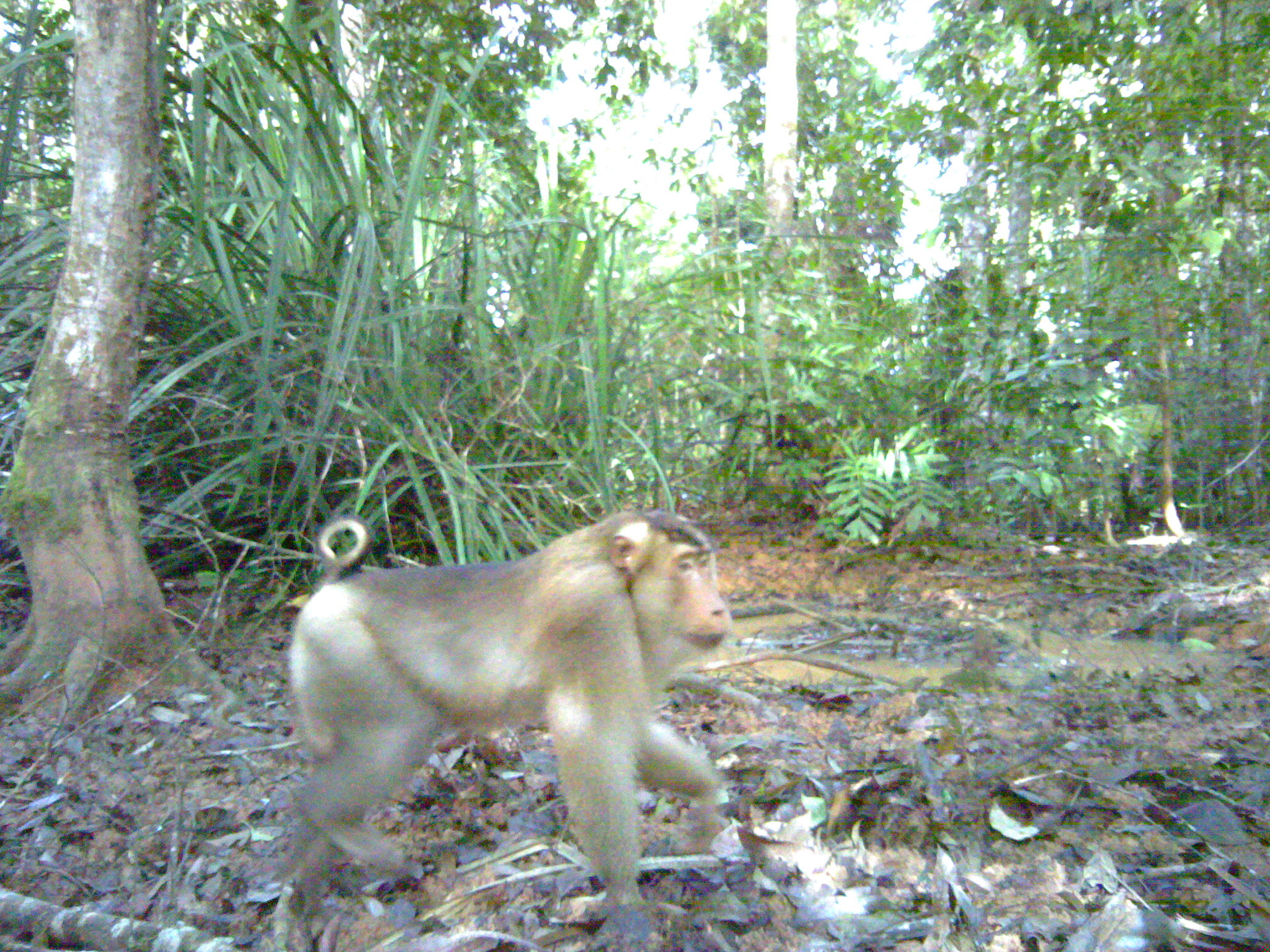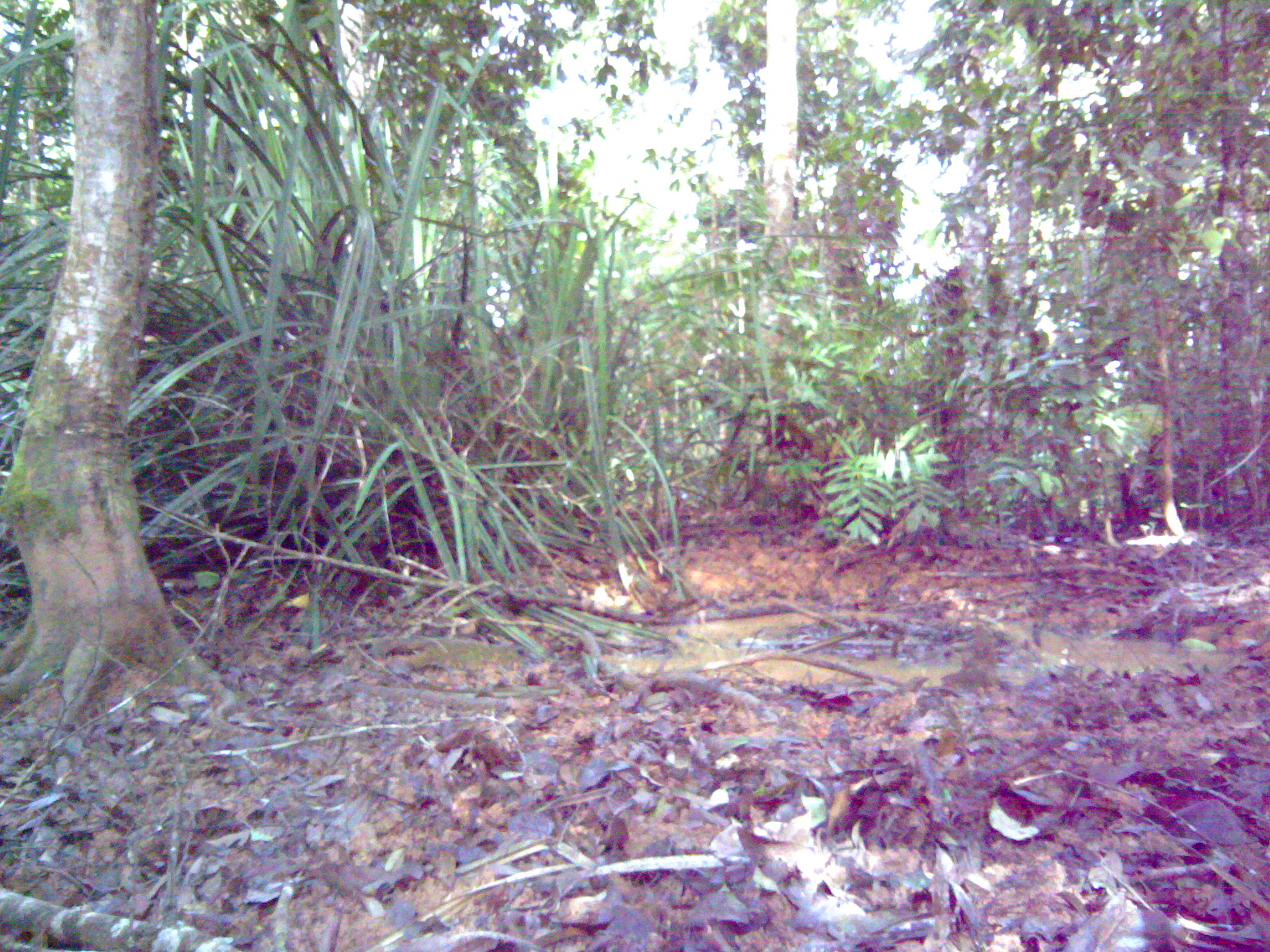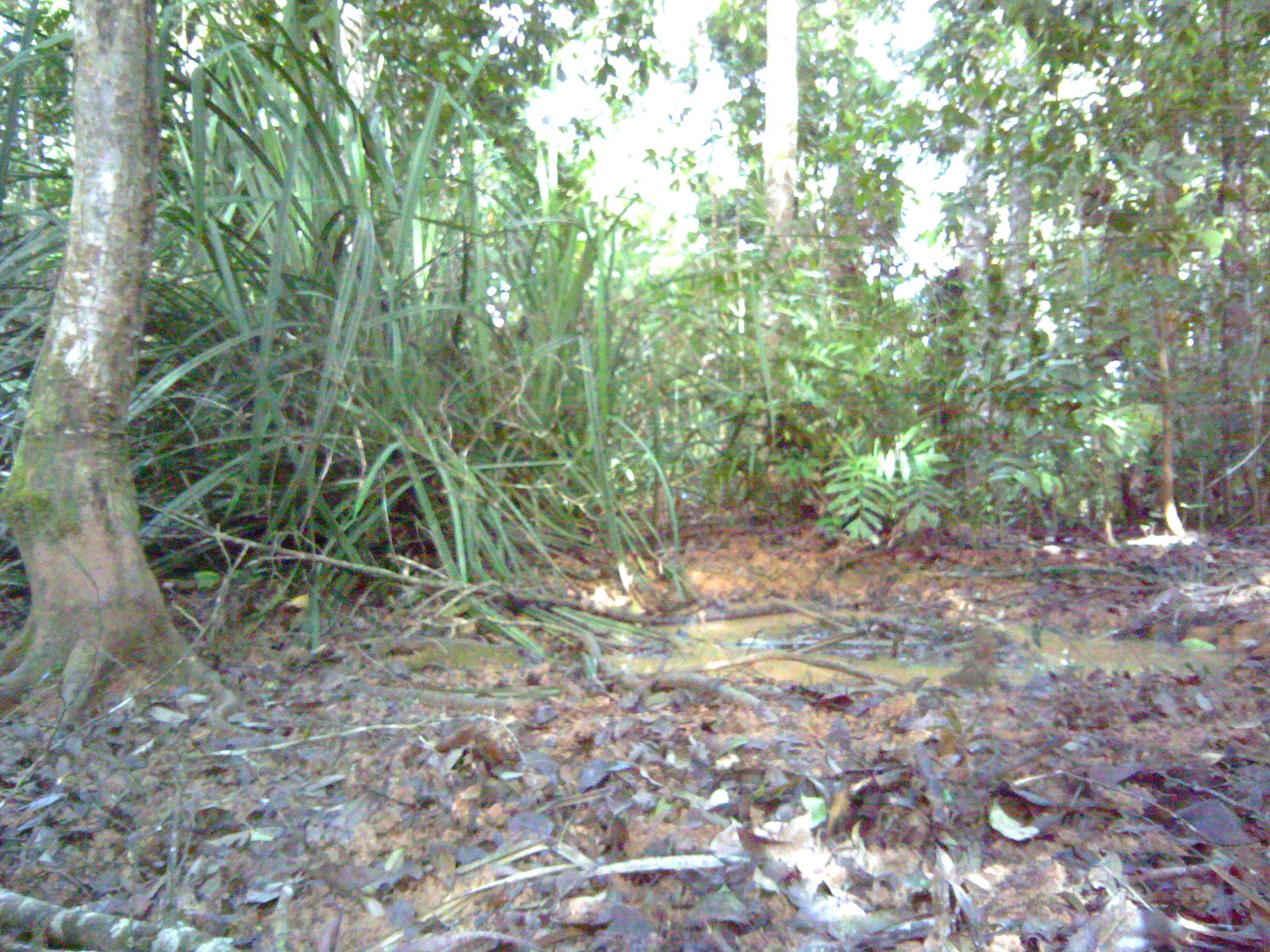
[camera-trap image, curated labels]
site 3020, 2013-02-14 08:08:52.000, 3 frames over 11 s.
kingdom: Animalia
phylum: Chordata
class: Mammalia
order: Primates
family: Cercopithecidae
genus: Macaca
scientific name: Macaca nemestrina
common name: southern pig-tailed macaque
Macaca nemestrina (southern pig-tailed macaque), count 1.